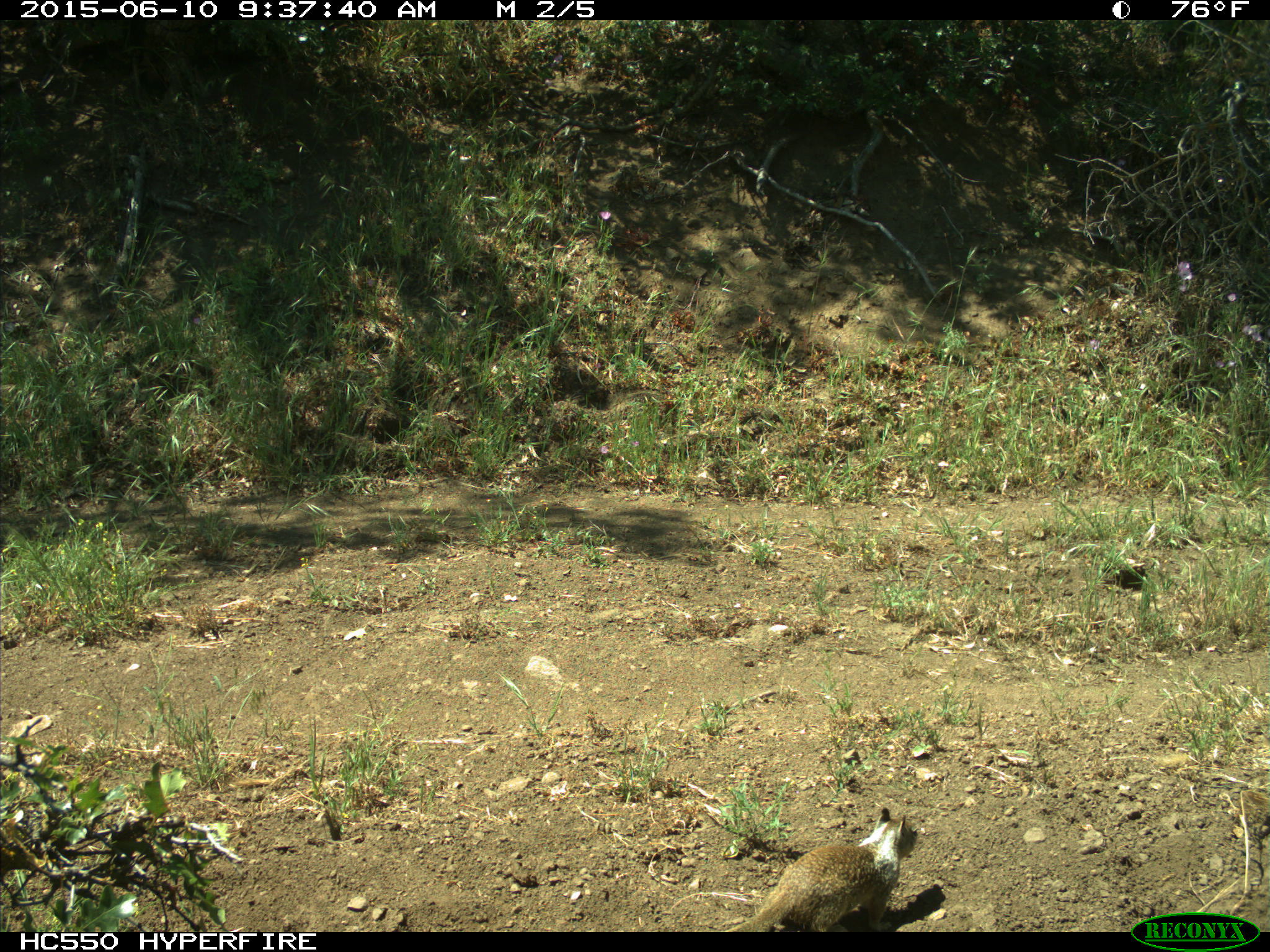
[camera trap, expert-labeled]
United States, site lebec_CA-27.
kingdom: Animalia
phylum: Chordata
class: Mammalia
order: Rodentia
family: Sciuridae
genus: Otospermophilus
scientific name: Otospermophilus beecheyi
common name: california ground squirrel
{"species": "Otospermophilus beecheyi (california ground squirrel)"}